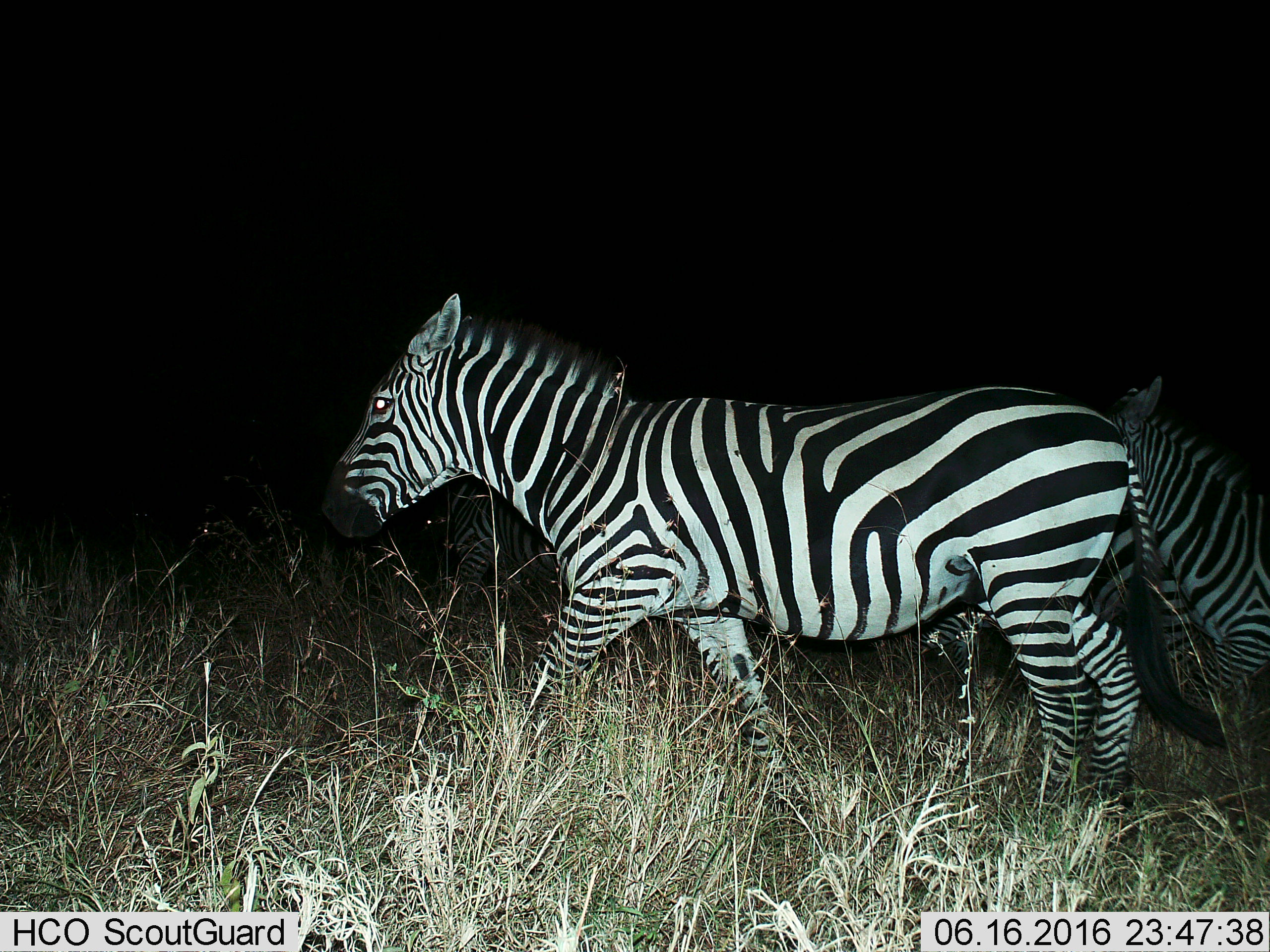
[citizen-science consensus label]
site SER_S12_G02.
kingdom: Animalia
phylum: Chordata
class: Mammalia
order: Perissodactyla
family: Equidae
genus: Equus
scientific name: Equus quagga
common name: plains zebra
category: zebraplains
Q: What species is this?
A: Zebraplains (plains zebra) (Equus quagga).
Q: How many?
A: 4.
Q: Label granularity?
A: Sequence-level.